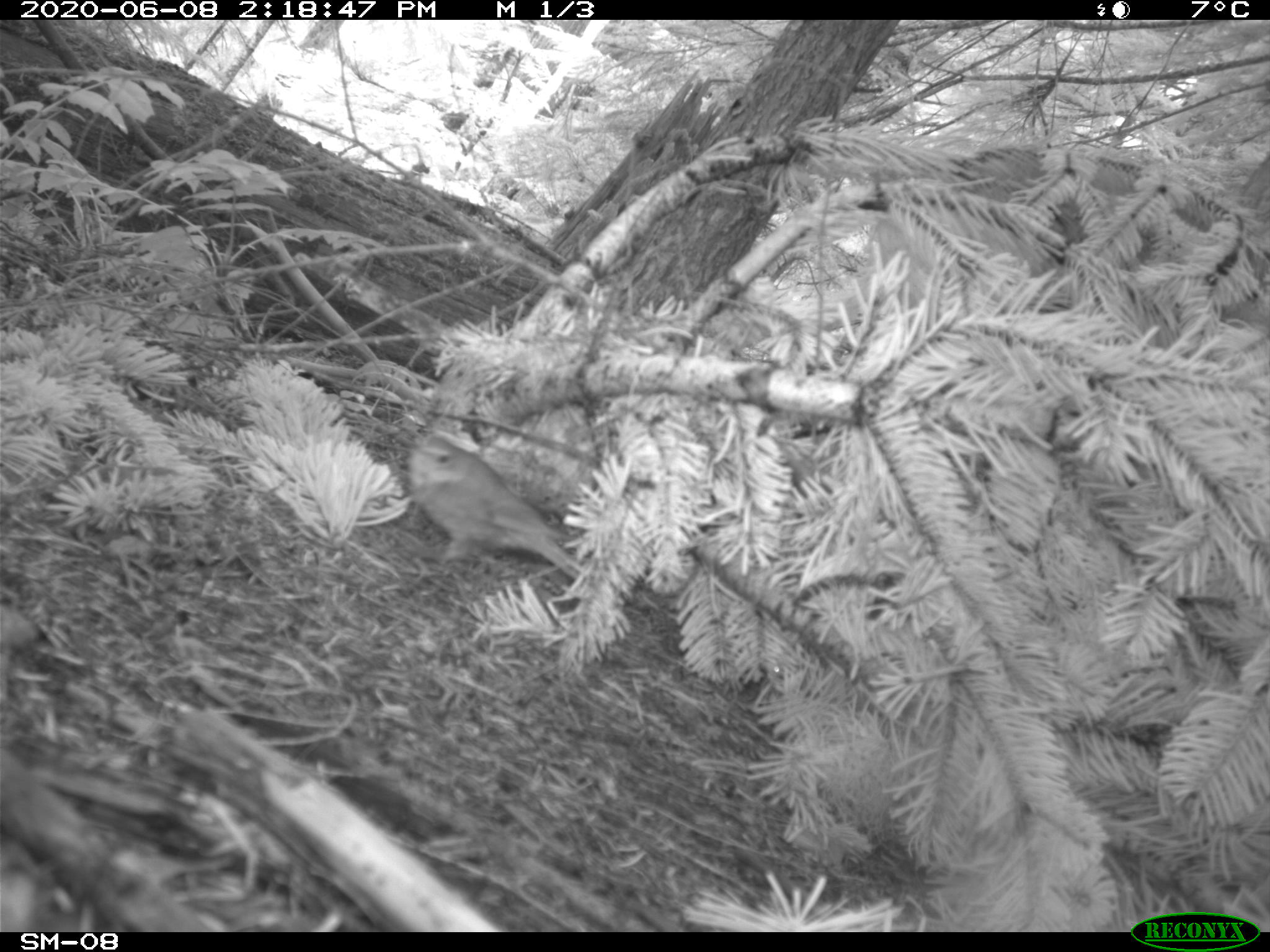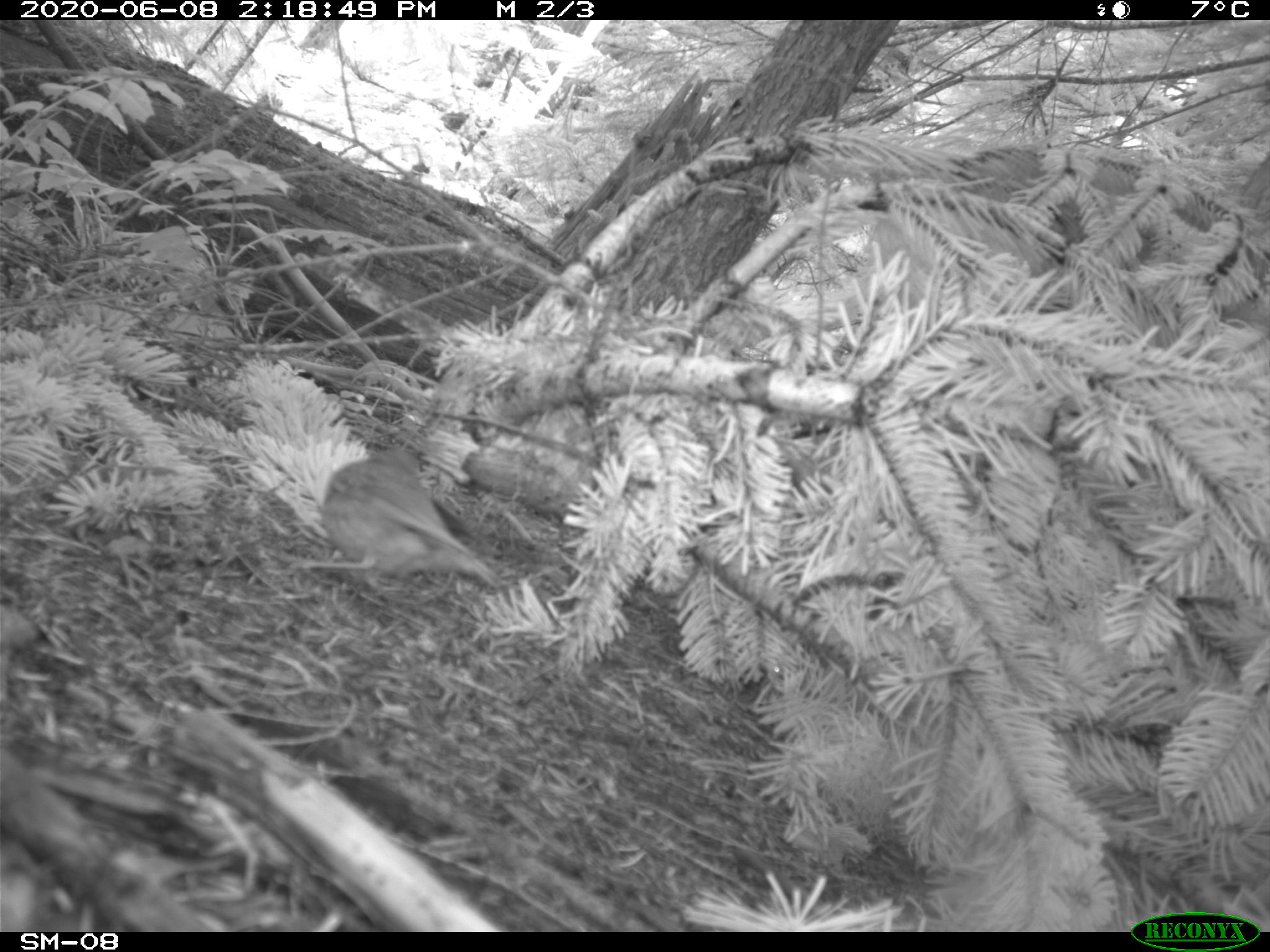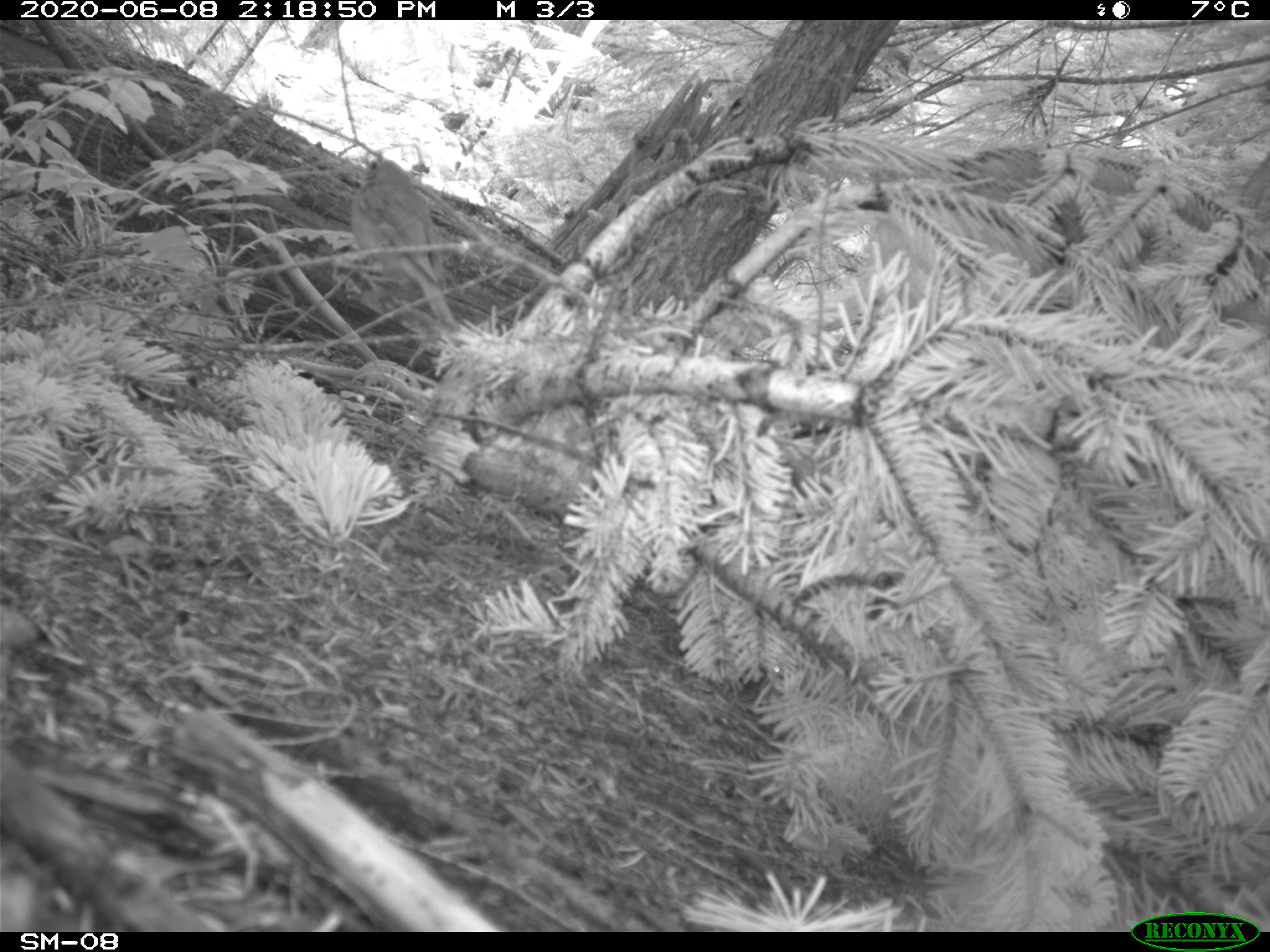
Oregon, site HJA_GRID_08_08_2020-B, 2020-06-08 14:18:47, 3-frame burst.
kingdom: Animalia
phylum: Chordata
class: Aves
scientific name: Aves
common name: bird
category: other bird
Other bird (bird) (Aves).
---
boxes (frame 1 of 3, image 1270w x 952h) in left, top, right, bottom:
other bird: 367, 400, 625, 610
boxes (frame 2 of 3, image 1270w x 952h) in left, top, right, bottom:
other bird: 264, 422, 512, 599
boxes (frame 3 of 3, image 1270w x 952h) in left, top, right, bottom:
other bird: 327, 121, 477, 353